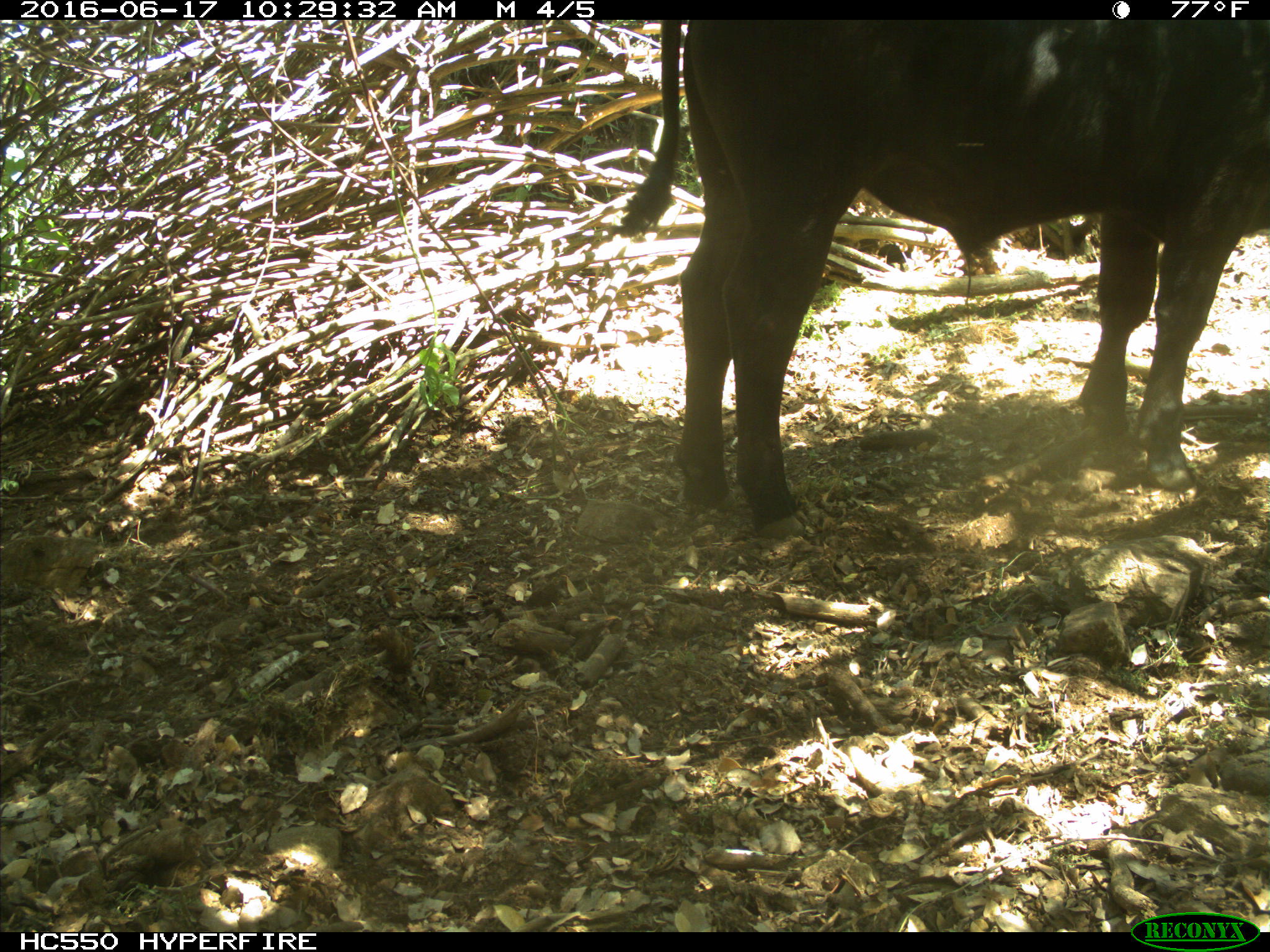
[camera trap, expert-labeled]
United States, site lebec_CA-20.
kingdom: Animalia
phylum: Chordata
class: Mammalia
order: Artiodactyla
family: Bovidae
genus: Bos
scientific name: Bos taurus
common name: domestic cow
Bos taurus (domestic cow).